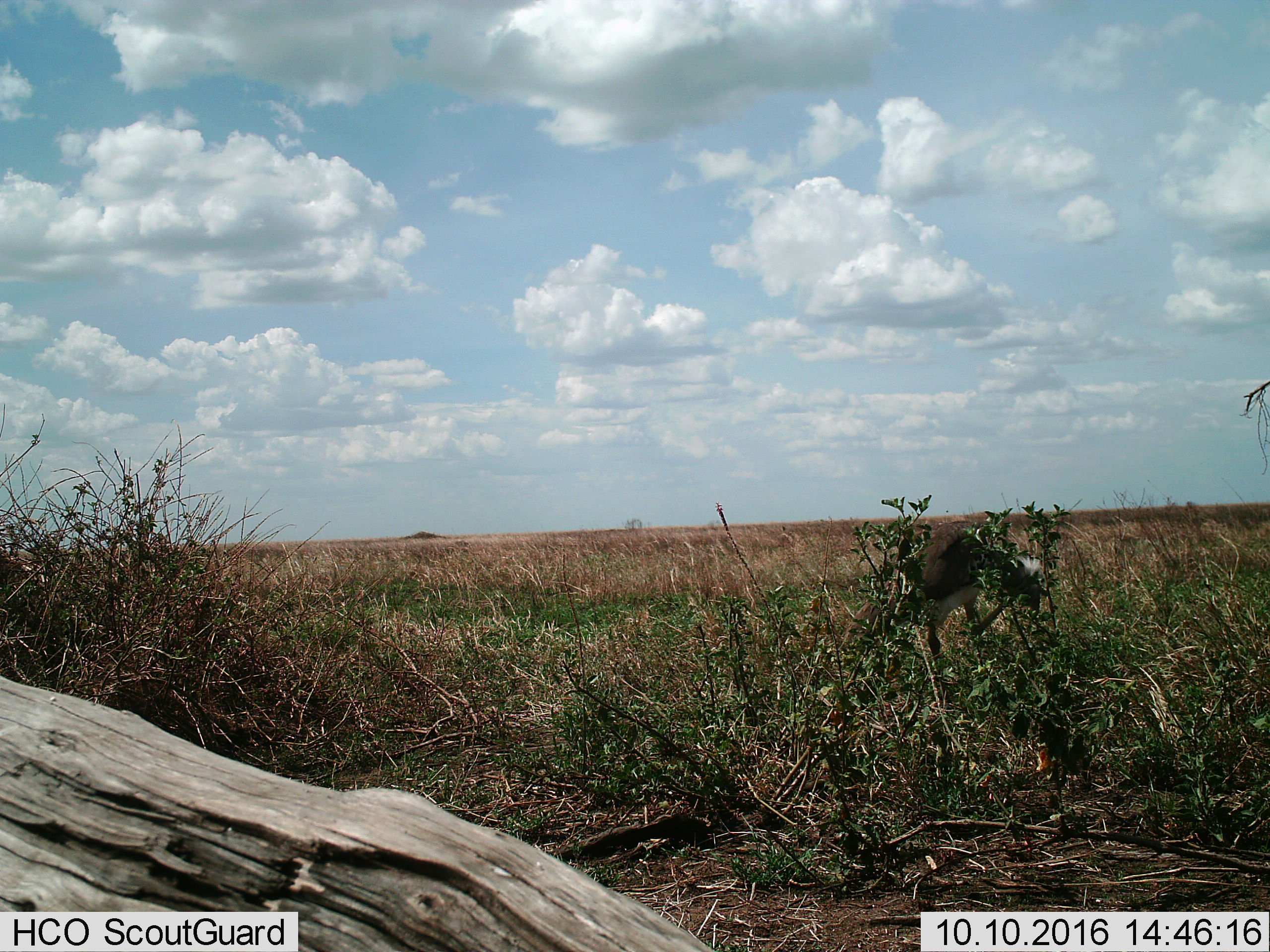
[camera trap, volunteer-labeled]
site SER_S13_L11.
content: unidentified animal